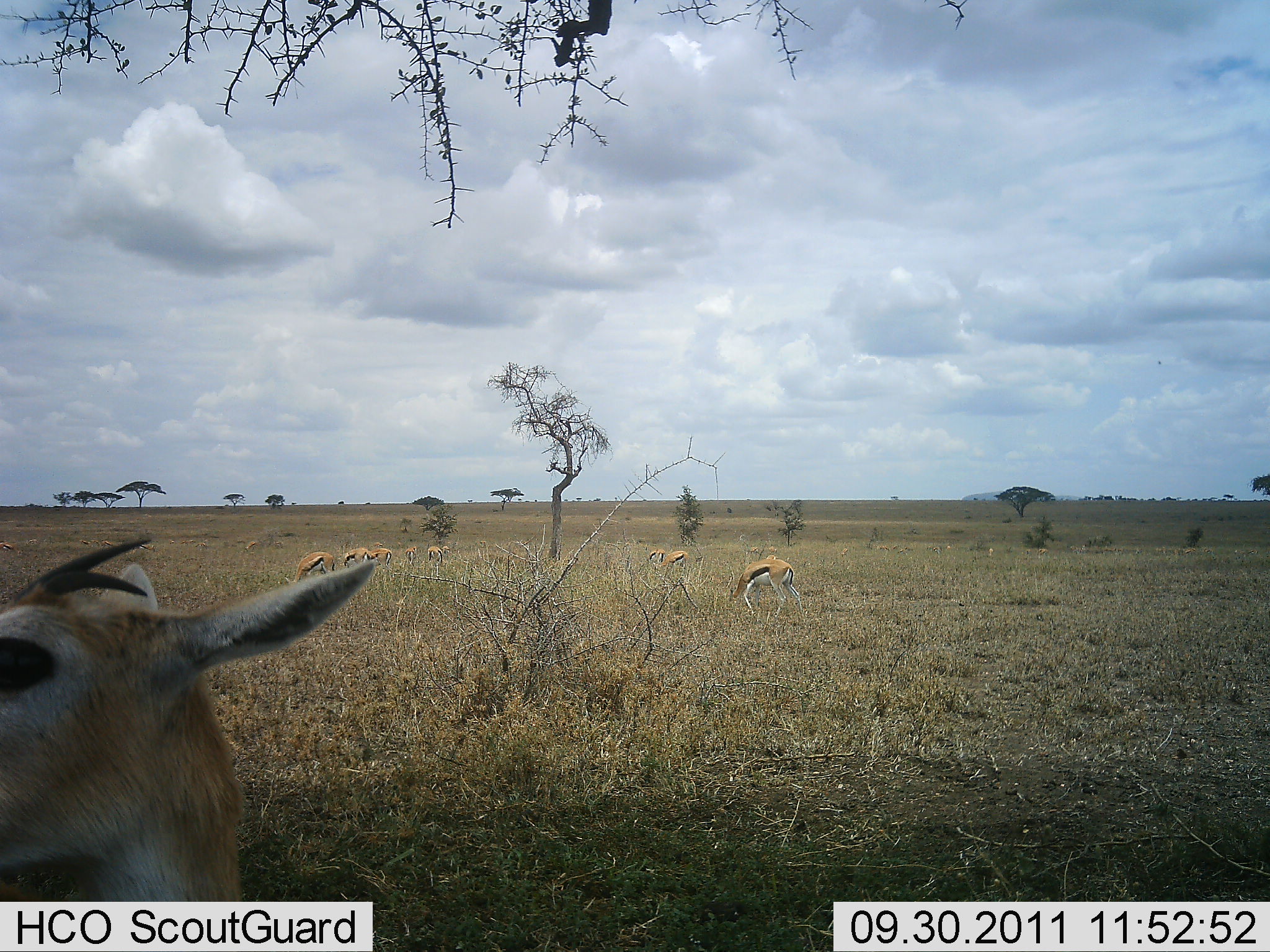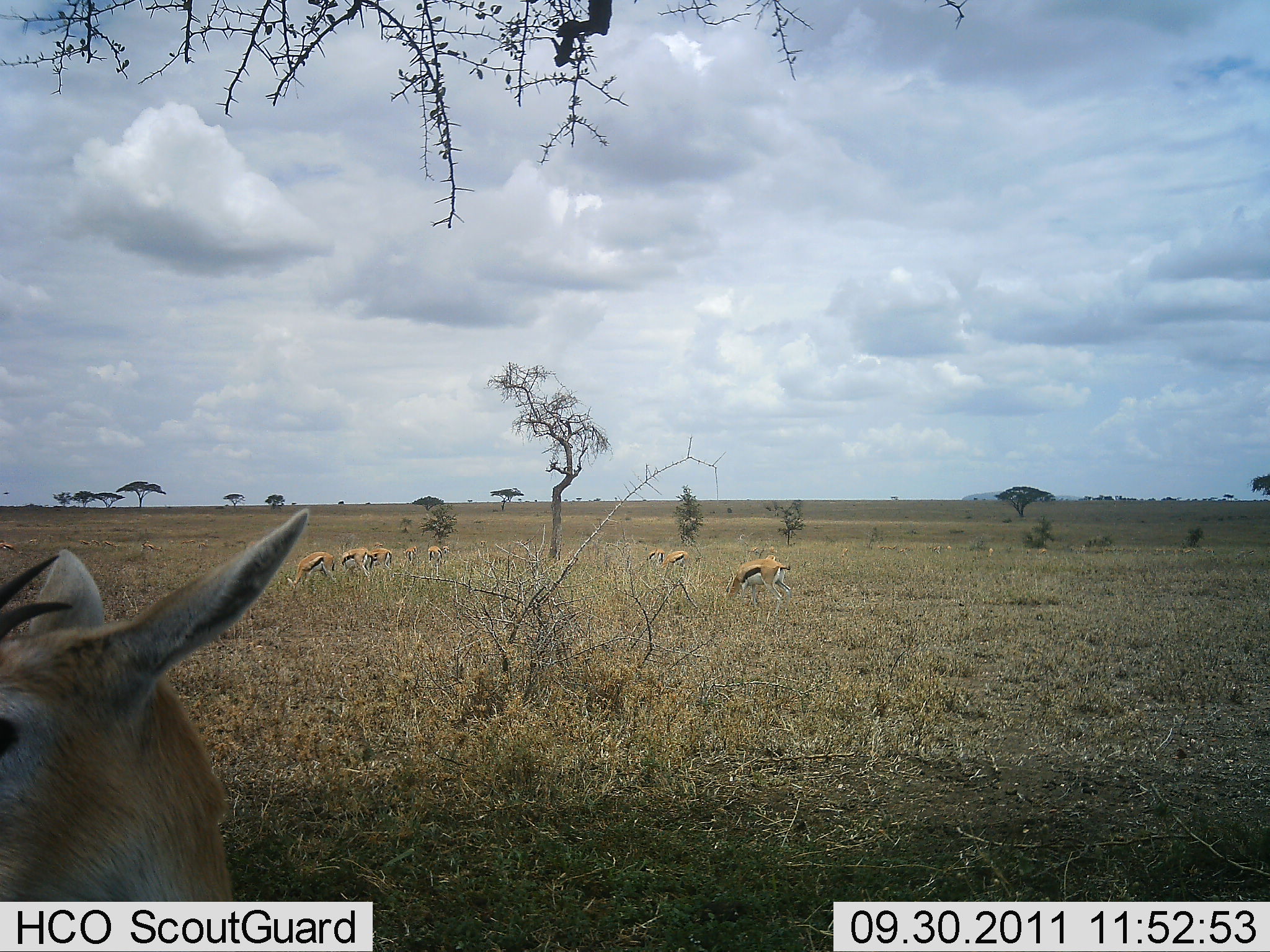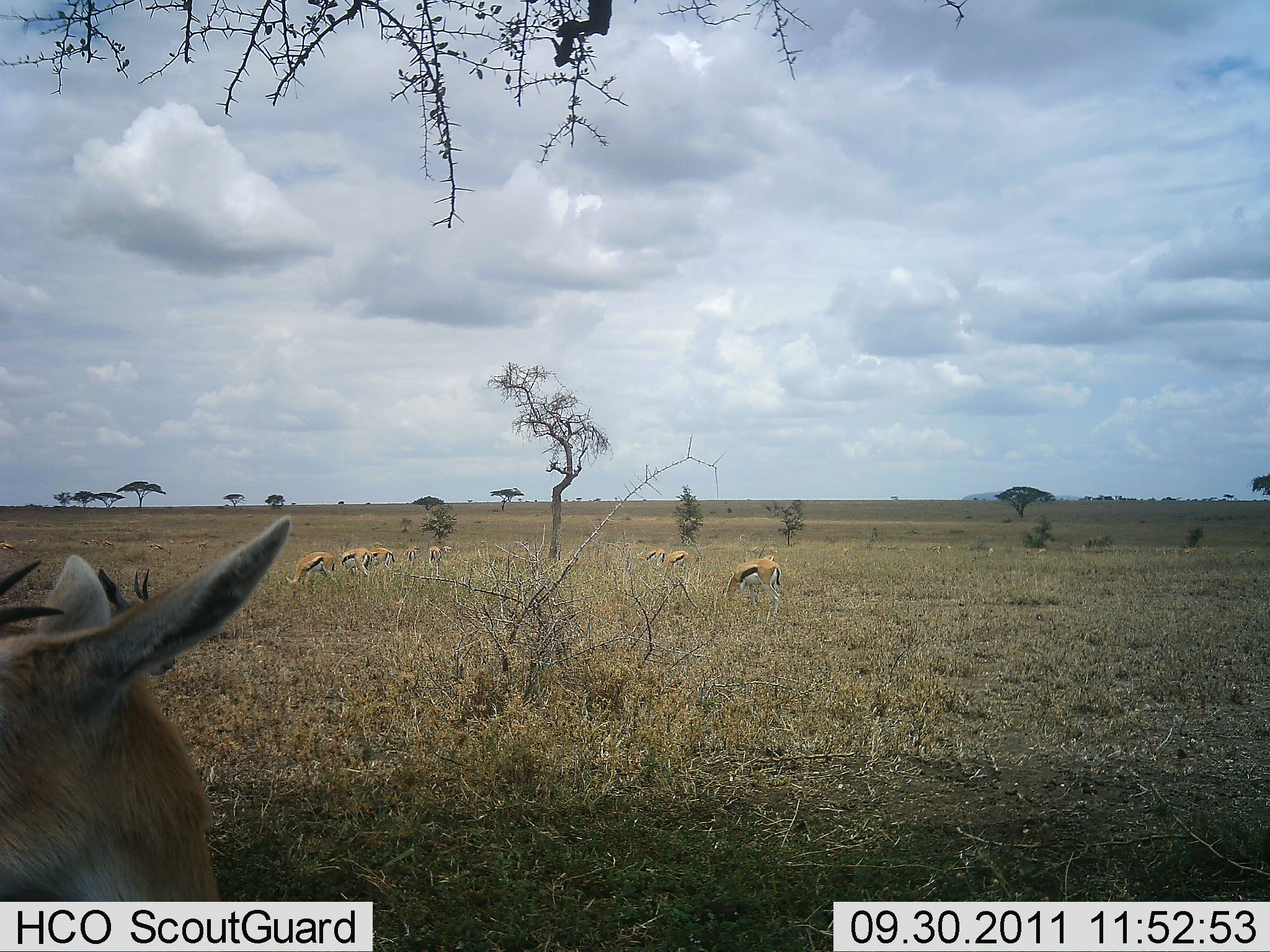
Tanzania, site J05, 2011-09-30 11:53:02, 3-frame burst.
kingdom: Animalia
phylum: Chordata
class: Mammalia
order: Artiodactyla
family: Bovidae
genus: Eudorcas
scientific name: Eudorcas thomsonii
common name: thomson's gazelle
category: gazellethomsons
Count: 9.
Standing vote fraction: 70%.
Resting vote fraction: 20%.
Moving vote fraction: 40%.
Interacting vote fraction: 20%.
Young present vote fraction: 0%.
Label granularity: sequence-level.